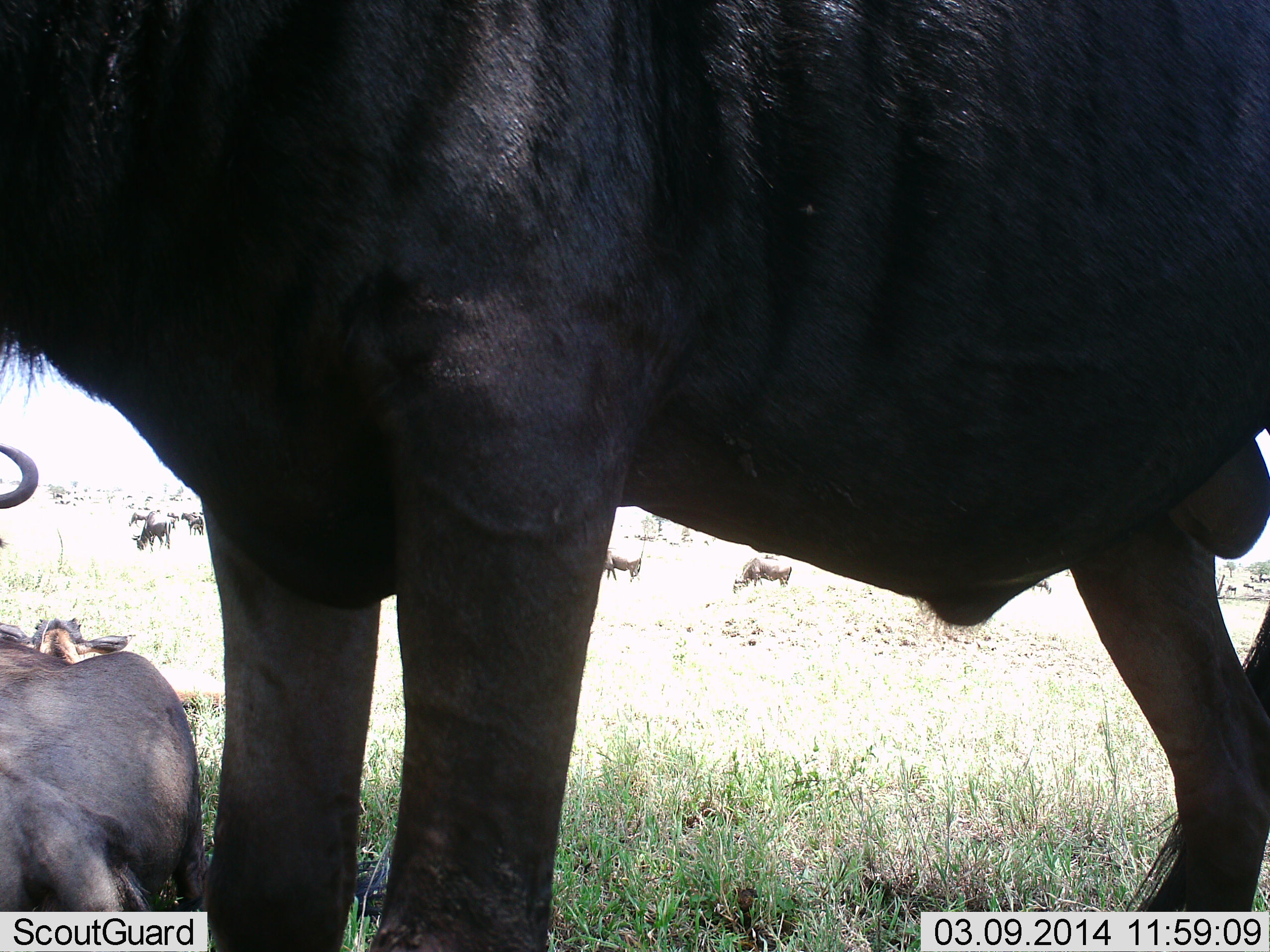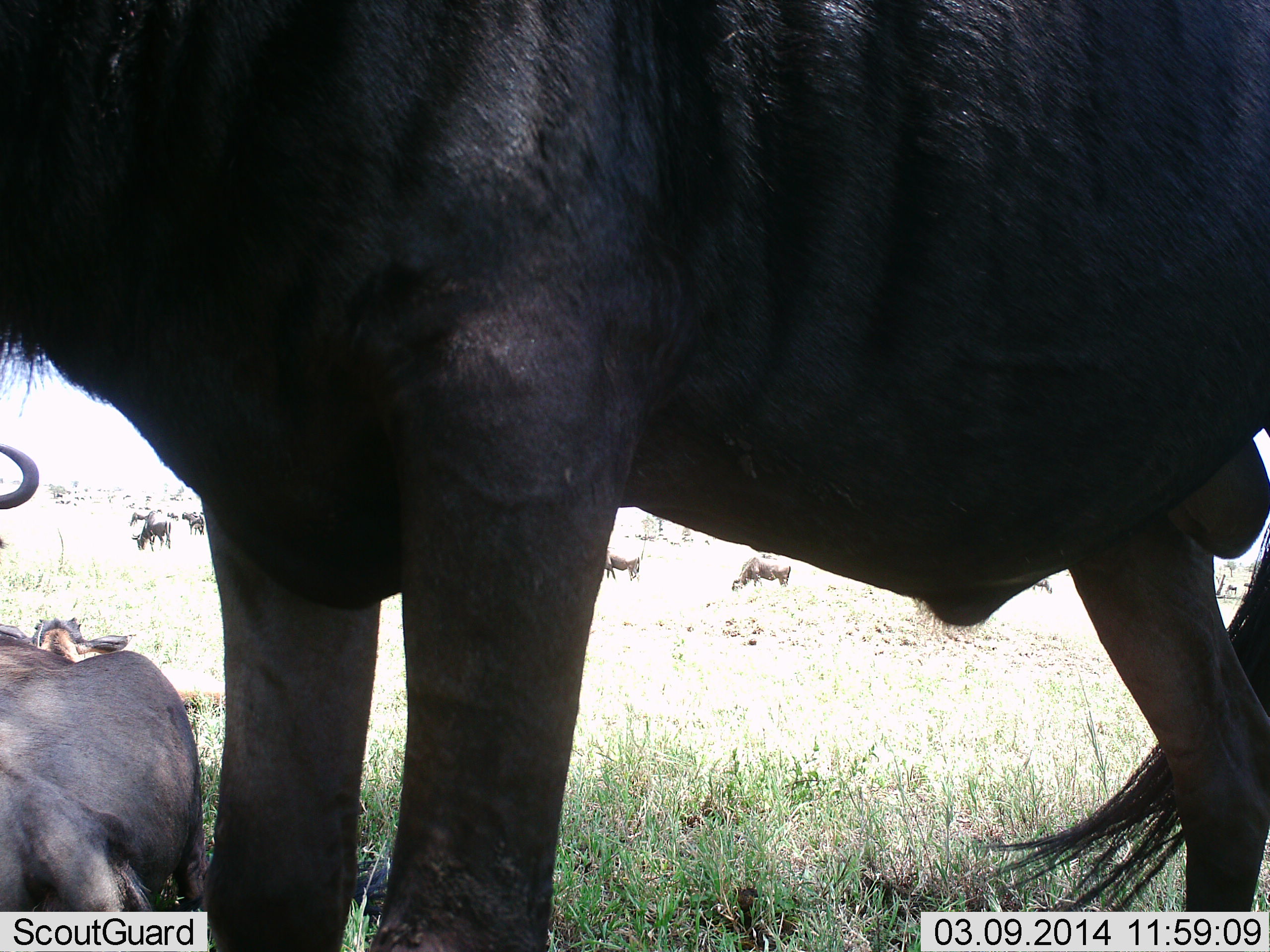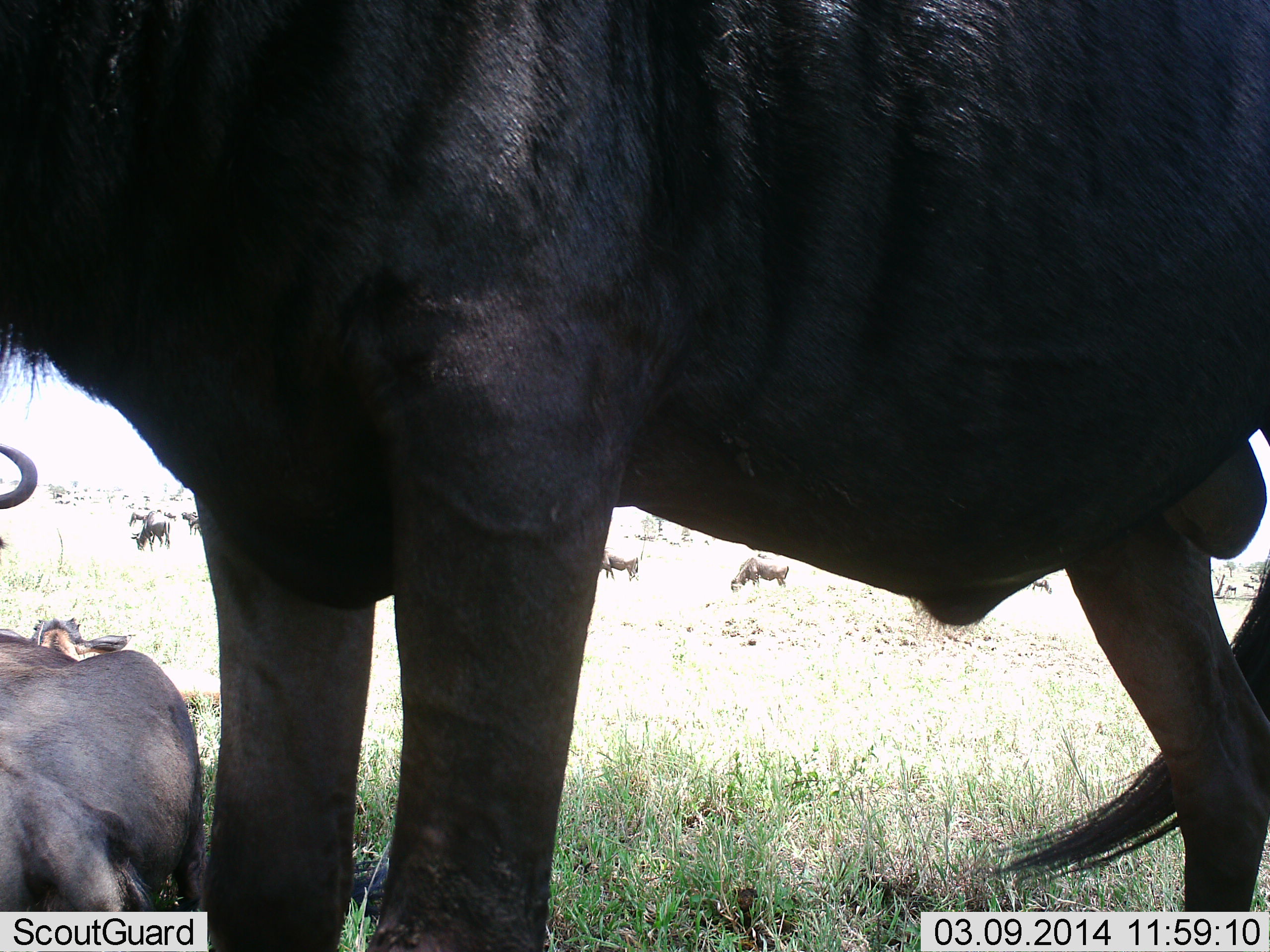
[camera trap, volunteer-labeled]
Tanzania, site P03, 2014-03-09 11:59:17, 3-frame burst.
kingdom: Animalia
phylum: Chordata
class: Mammalia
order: Artiodactyla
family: Bovidae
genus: Connochaetes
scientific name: Connochaetes taurinus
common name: blue wildebeest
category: wildebeest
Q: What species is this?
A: Wildebeest (blue wildebeest) (Connochaetes taurinus).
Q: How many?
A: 8.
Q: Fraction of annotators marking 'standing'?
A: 90%.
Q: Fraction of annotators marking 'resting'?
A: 90%.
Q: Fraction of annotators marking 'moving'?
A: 0%.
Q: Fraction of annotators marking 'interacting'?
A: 0%.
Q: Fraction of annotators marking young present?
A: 10%.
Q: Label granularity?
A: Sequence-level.